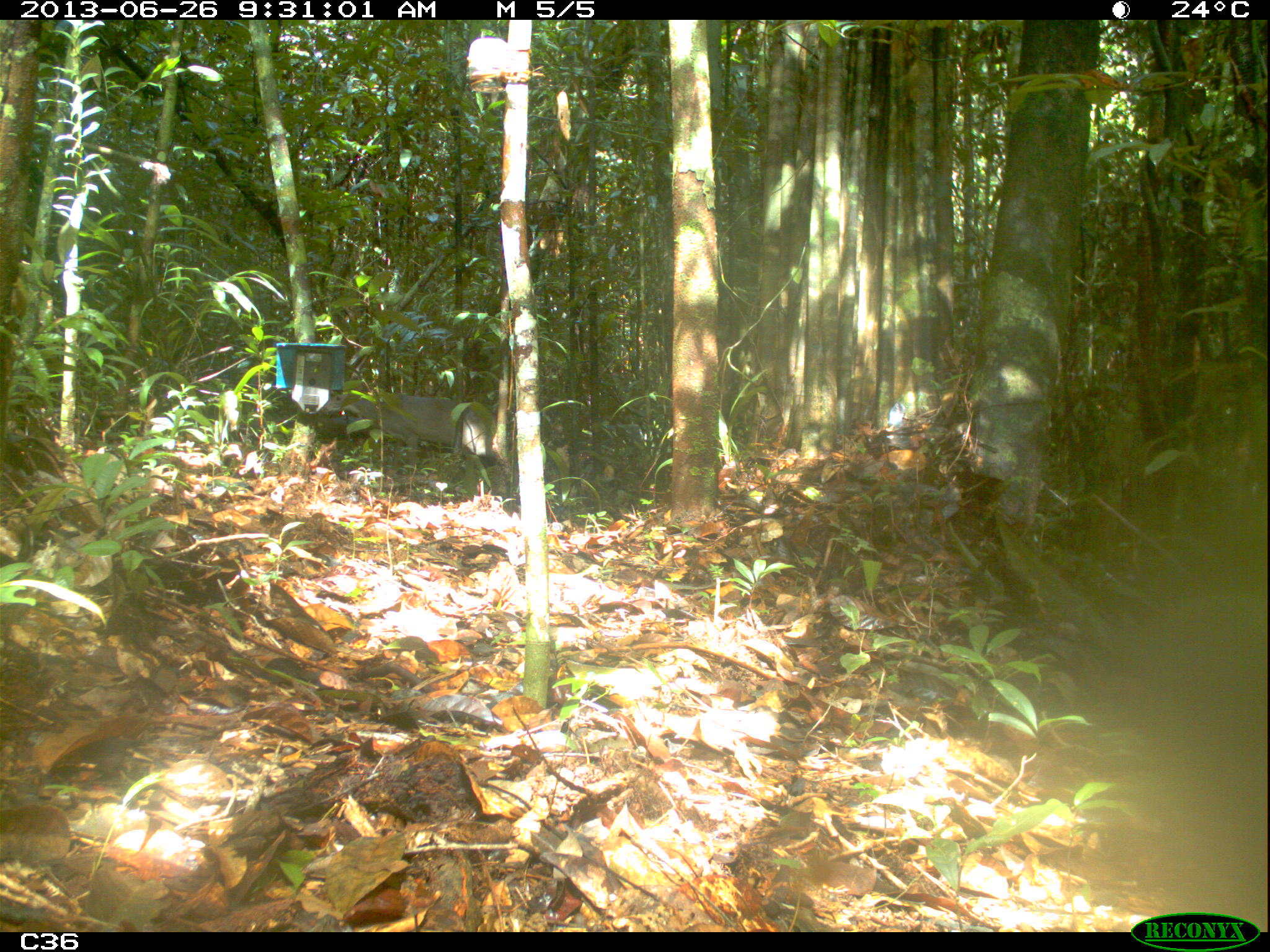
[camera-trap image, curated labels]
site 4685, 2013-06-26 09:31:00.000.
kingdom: Animalia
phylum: Chordata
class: Mammalia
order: Artiodactyla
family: Cervidae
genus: Mazama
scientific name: Mazama gouazoubira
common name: gray brocket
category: mazama gouazaoubira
Mazama gouazaoubira (gray brocket) (Mazama gouazoubira), count 1.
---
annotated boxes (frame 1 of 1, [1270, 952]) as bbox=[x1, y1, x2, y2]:
mazama gouazaoubira: bbox=[322, 389, 497, 467]